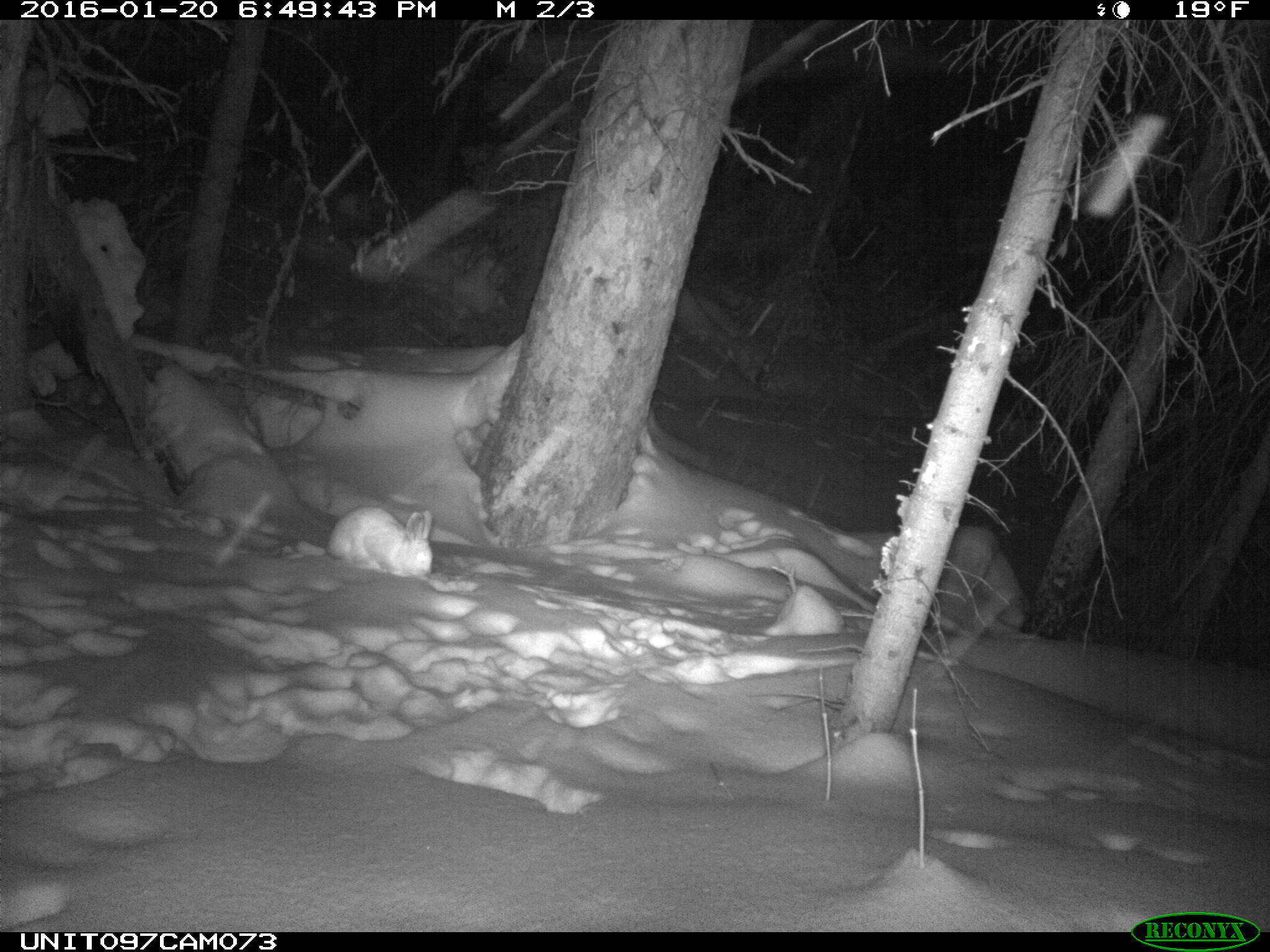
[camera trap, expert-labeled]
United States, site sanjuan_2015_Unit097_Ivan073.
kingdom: Animalia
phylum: Chordata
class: Mammalia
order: Lagomorpha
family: Leporidae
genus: Lepus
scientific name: Lepus americanus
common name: snowshoe hare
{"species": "Lepus americanus (snowshoe hare)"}